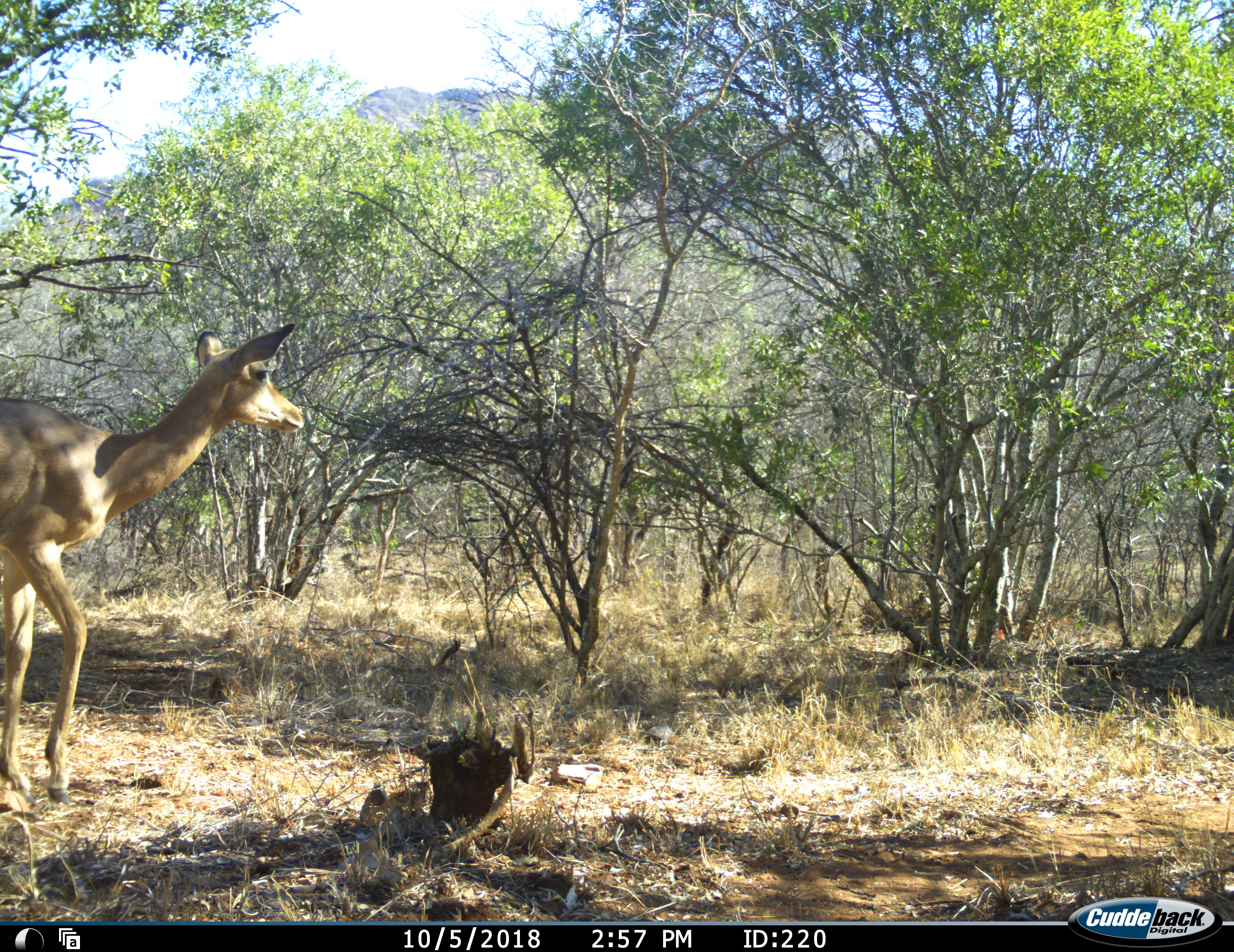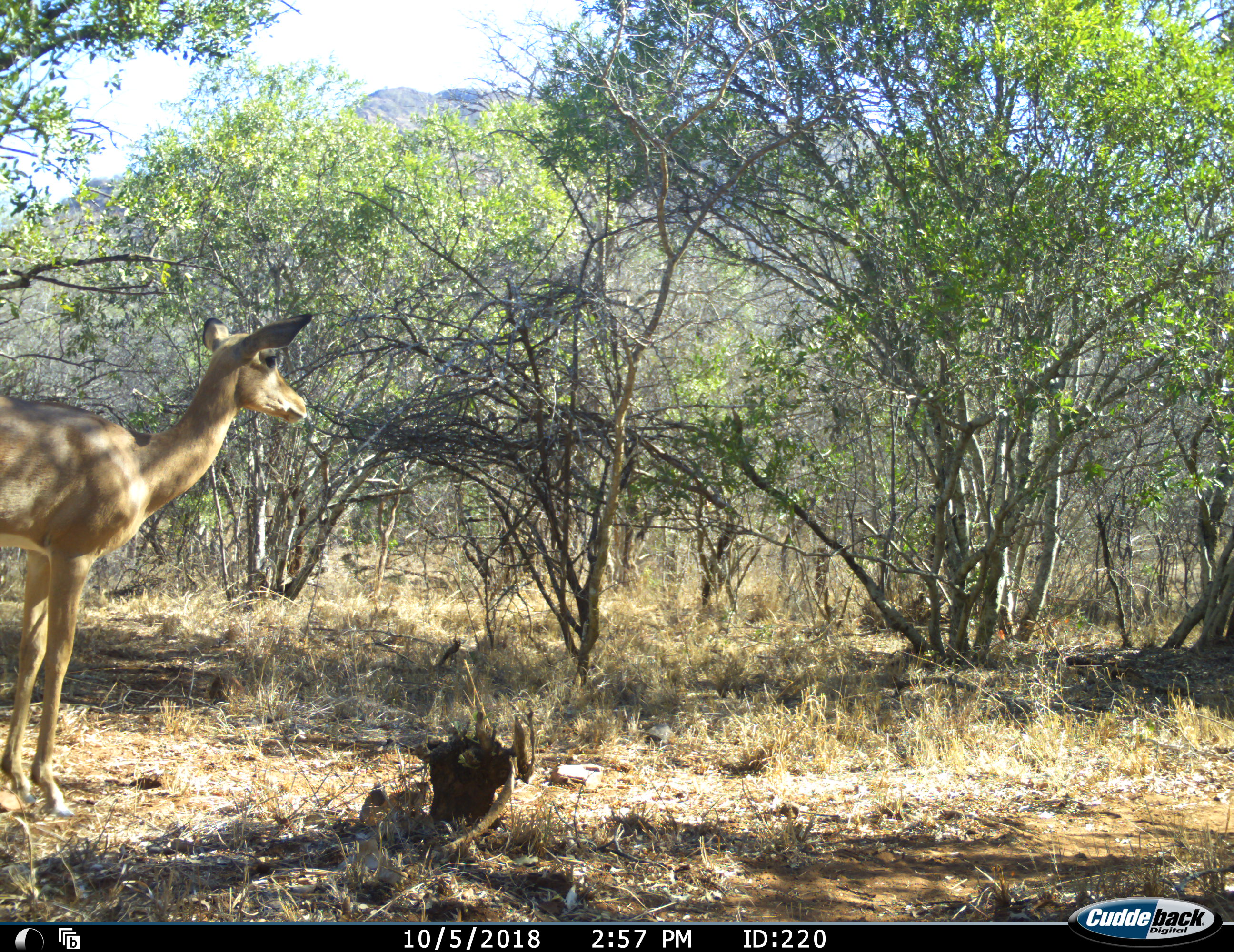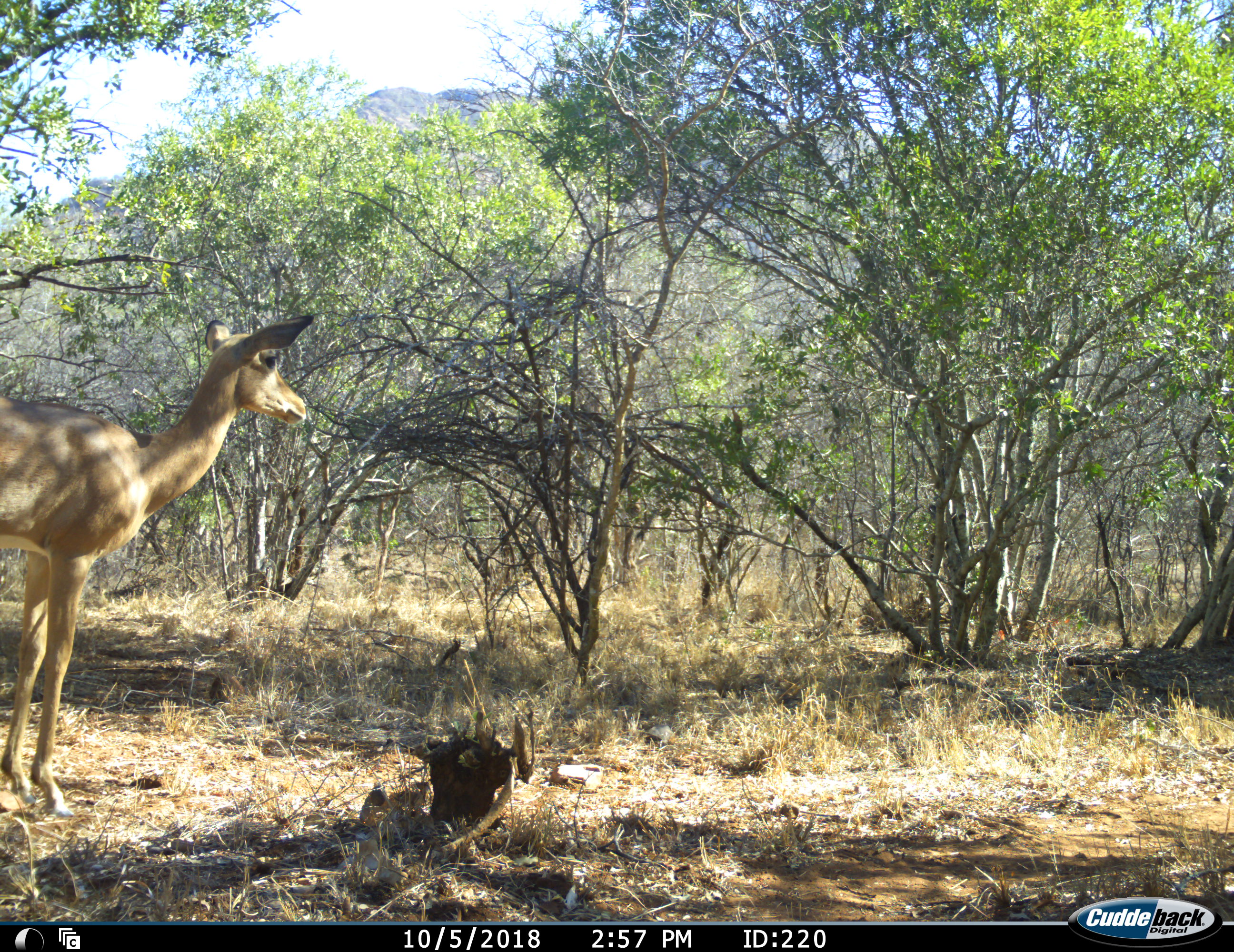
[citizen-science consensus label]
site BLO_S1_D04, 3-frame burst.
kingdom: Animalia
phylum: Chordata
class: Mammalia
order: Artiodactyla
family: Bovidae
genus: Aepyceros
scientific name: Aepyceros melampus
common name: impala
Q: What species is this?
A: Impala (Aepyceros melampus).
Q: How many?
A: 1.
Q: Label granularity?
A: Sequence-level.